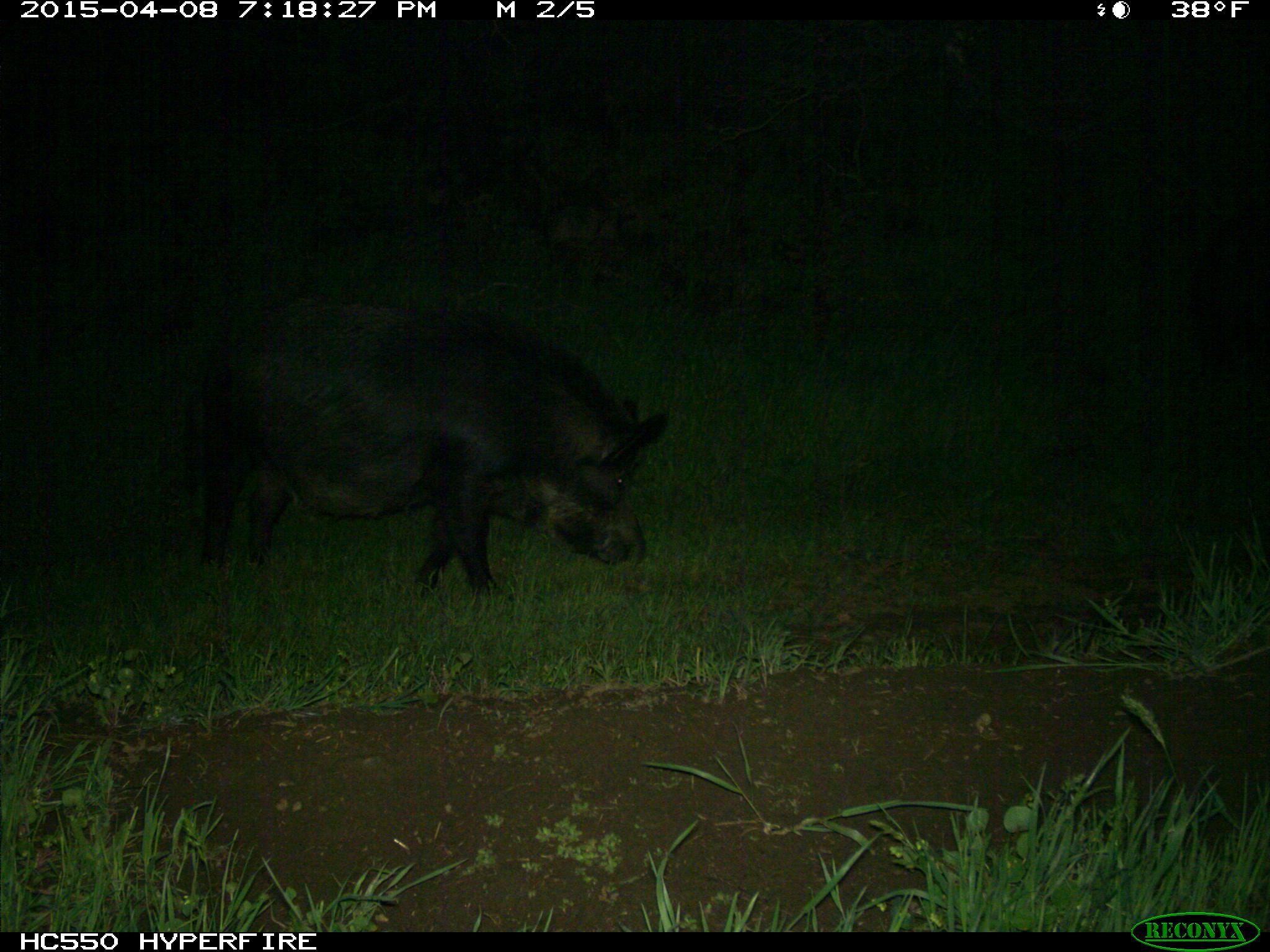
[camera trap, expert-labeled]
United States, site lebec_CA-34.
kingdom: Animalia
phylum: Chordata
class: Mammalia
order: Artiodactyla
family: Suidae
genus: Sus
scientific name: Sus scrofa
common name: wild boar